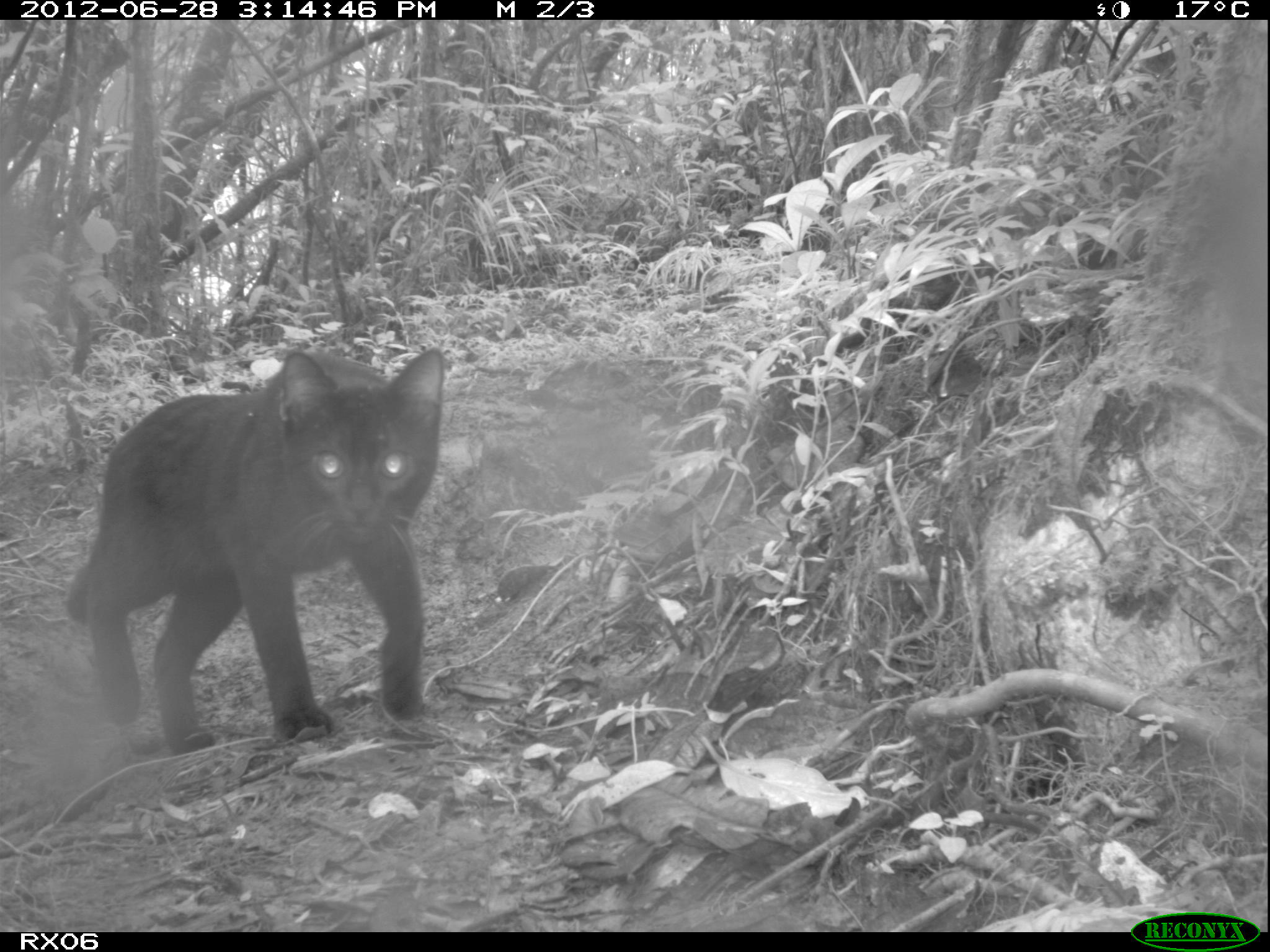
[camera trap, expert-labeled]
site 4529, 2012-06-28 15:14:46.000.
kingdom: Animalia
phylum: Chordata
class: Mammalia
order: Carnivora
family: Felidae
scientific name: Felidae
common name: felids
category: felis sp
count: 1